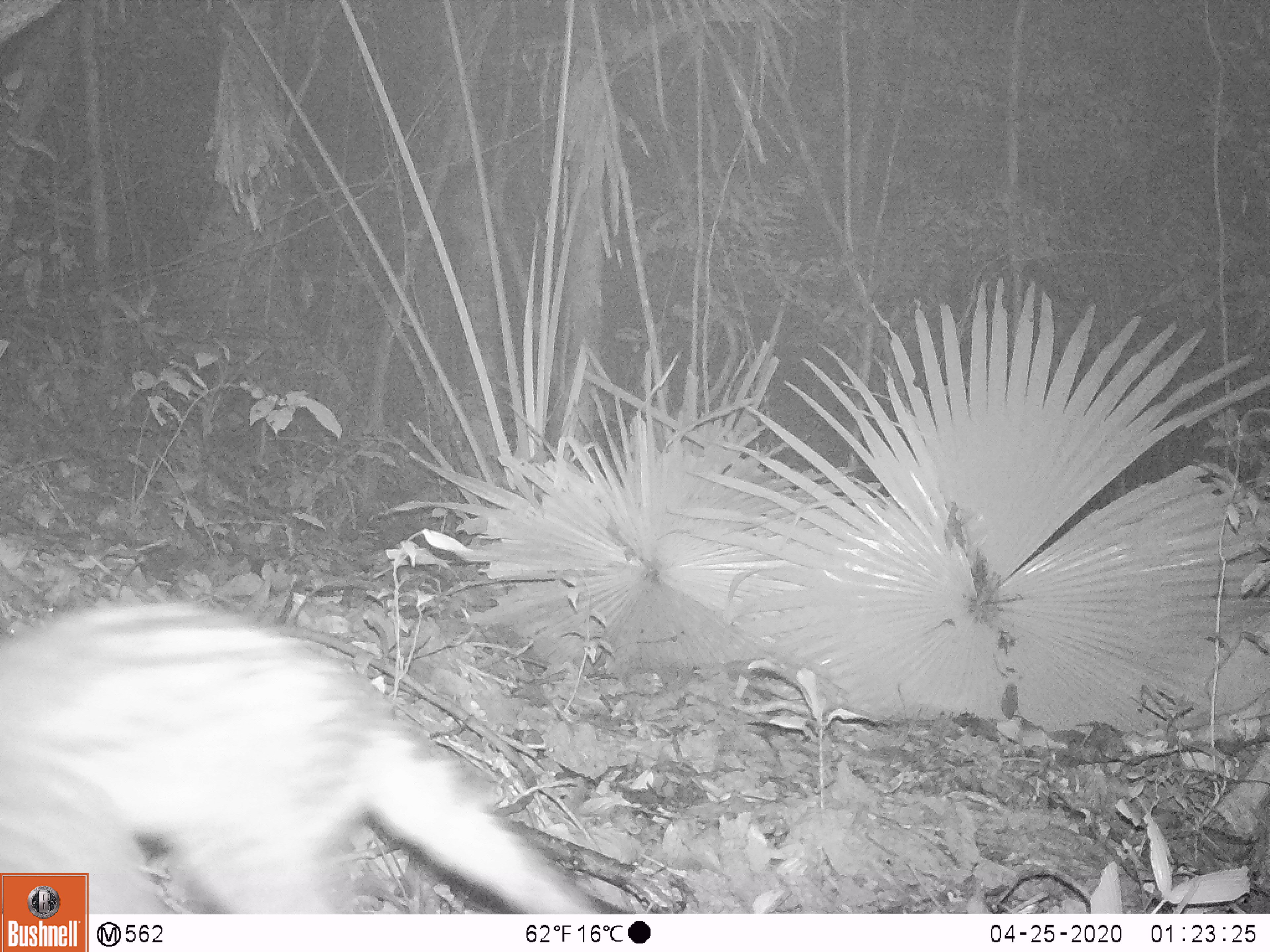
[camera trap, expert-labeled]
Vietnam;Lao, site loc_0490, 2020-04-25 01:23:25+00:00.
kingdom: Animalia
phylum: Chordata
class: Mammalia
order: Carnivora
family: Viverridae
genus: Paradoxurus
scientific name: Paradoxurus hermaphroditus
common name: common palm civet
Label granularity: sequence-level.